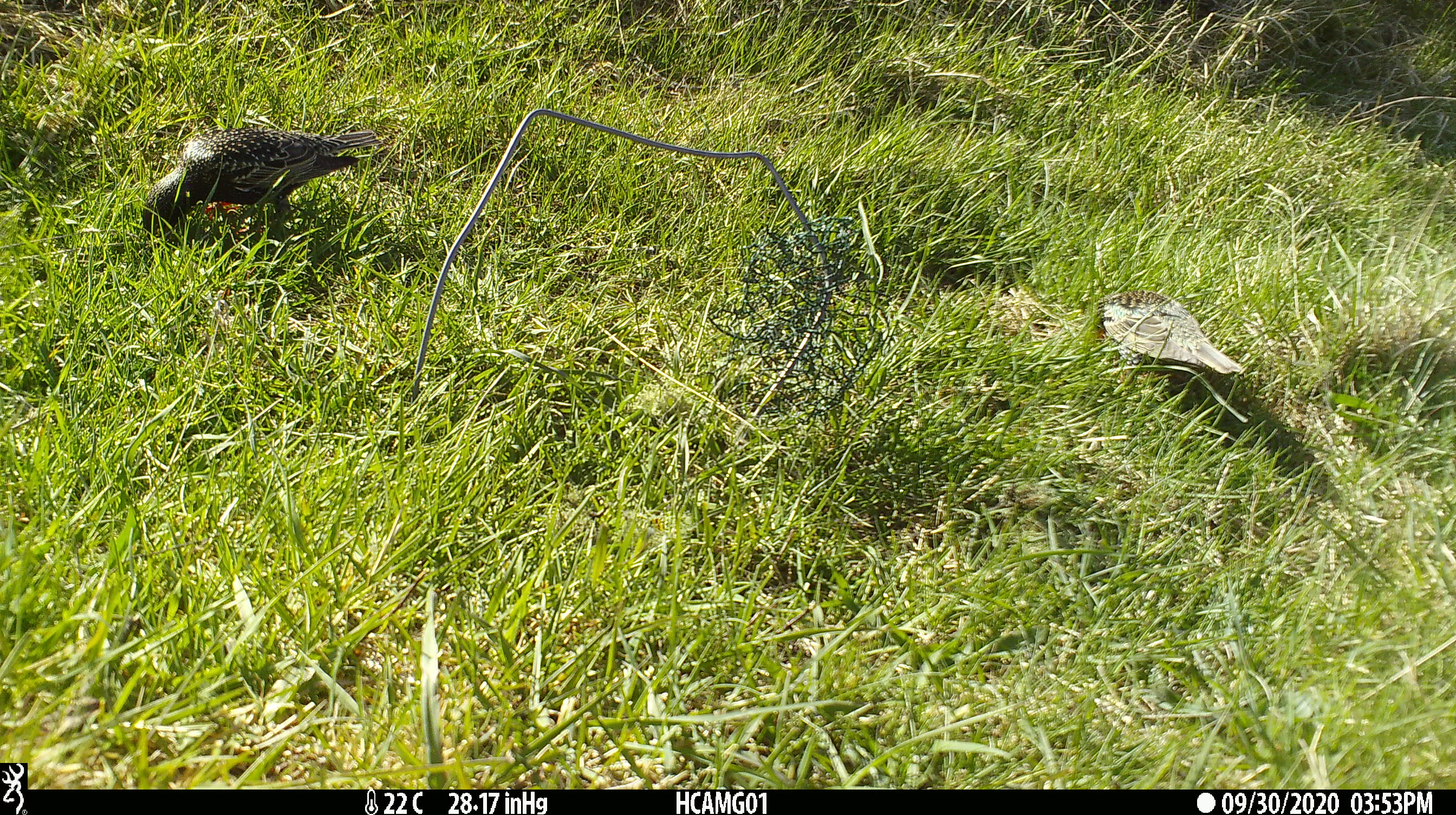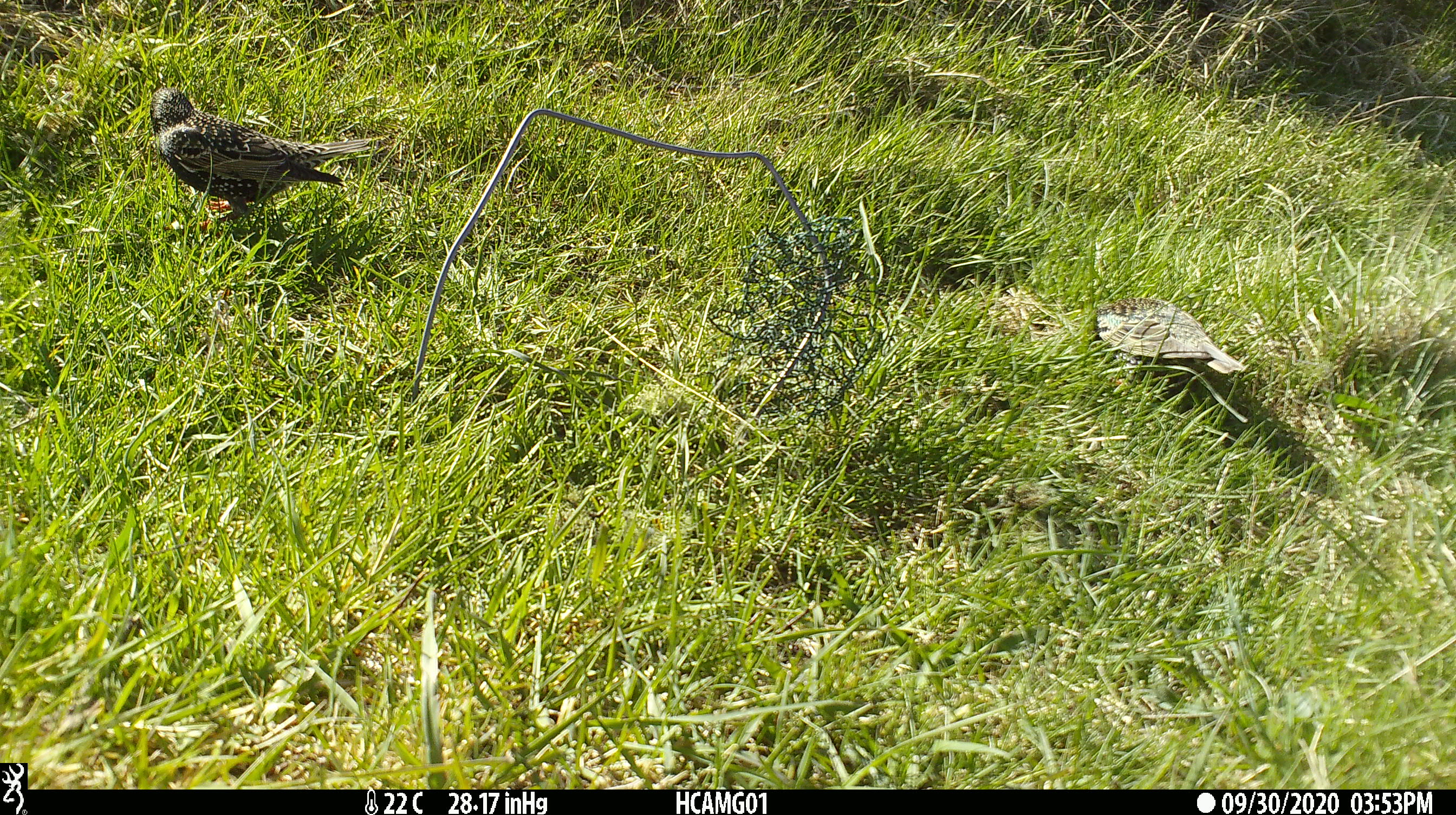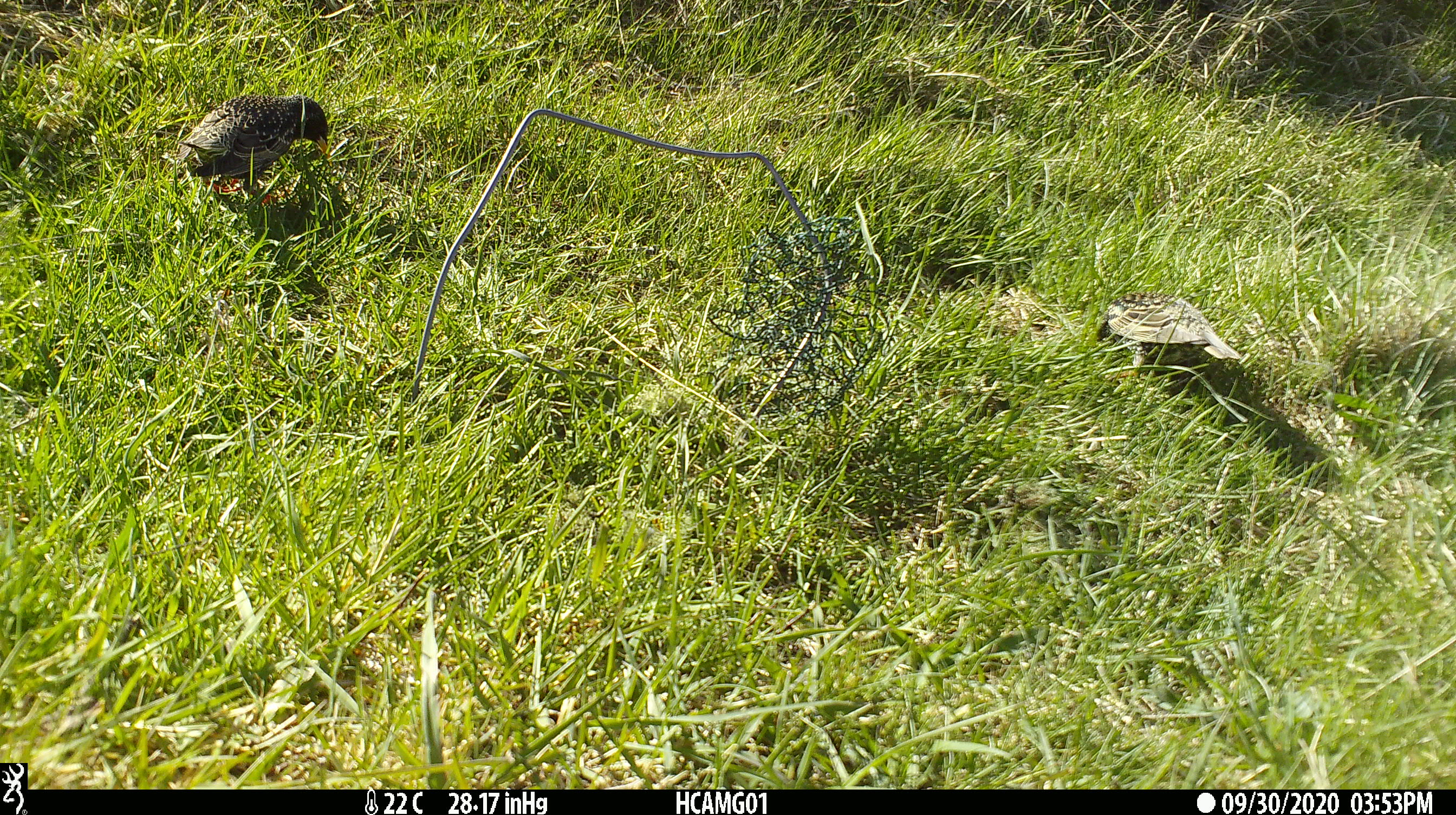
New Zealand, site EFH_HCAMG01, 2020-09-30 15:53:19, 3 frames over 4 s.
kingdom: Animalia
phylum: Chordata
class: Aves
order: Passeriformes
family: Sturnidae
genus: Sturnus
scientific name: Sturnus vulgaris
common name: european starling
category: starling